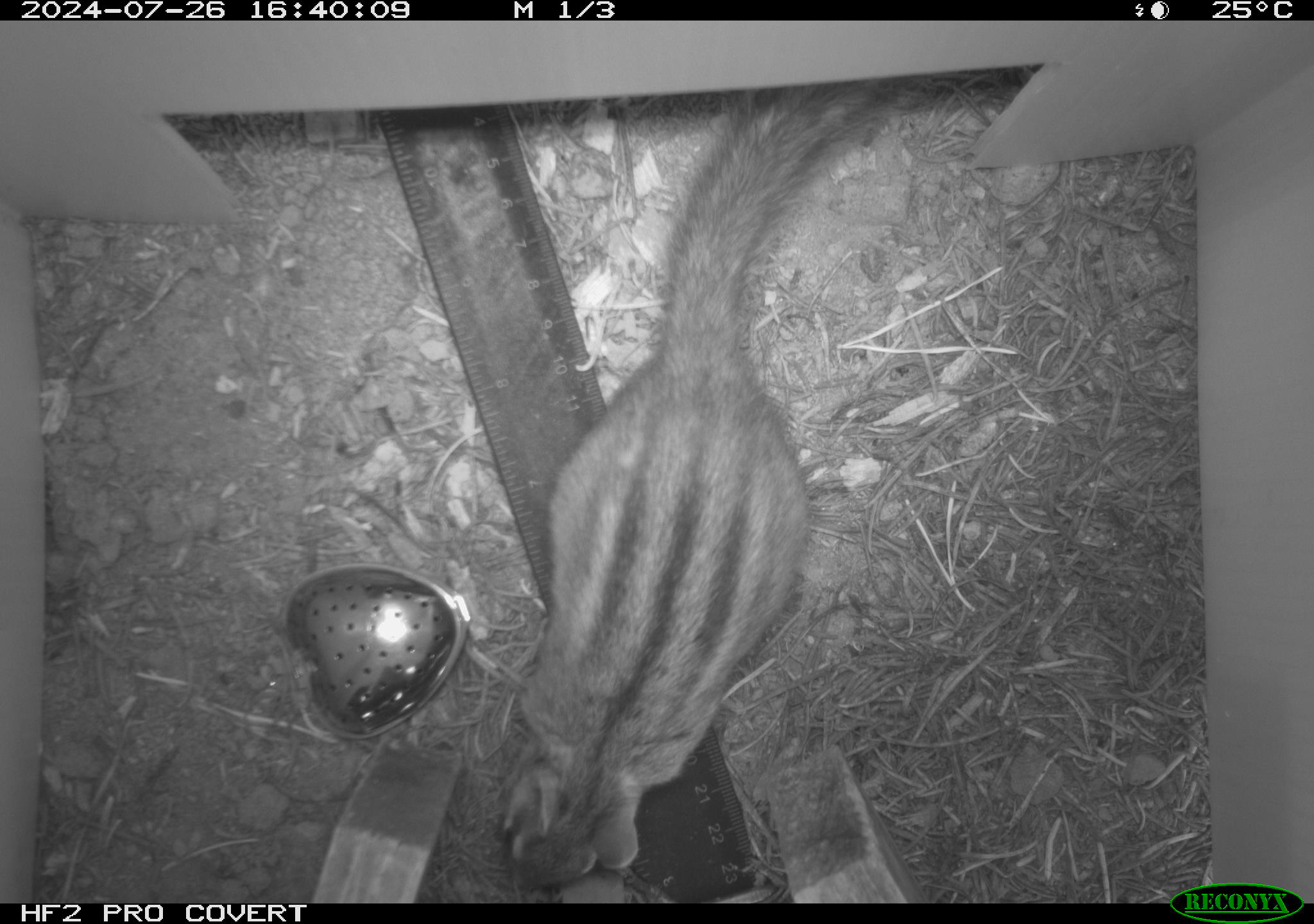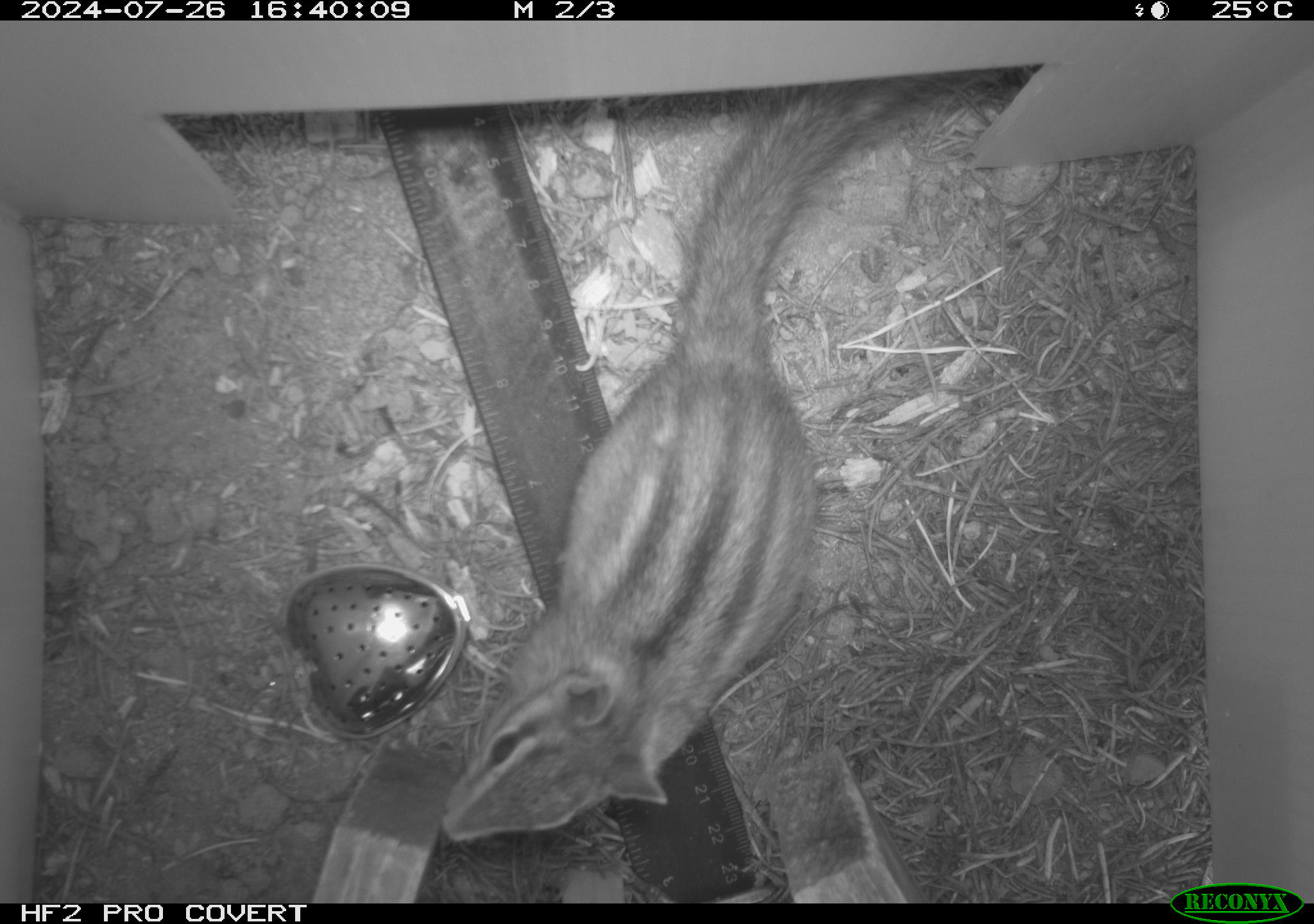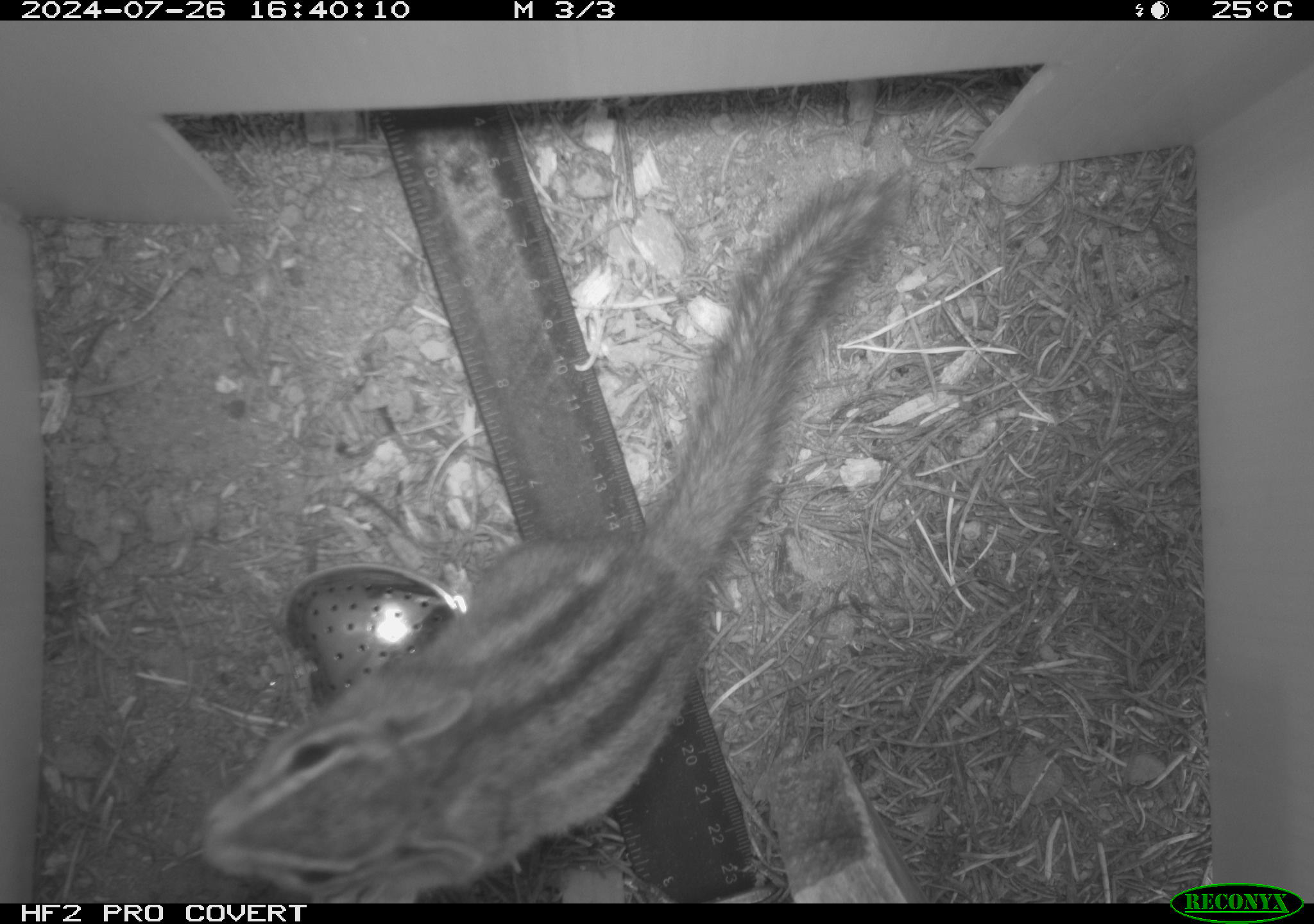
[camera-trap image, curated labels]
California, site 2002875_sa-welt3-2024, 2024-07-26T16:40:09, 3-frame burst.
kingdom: Animalia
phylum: Chordata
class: Mammalia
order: Rodentia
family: Sciuridae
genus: Neotamias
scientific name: Neotamias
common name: western chipmunks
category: neotamias species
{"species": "neotamias species (western chipmunks) (Neotamias)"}